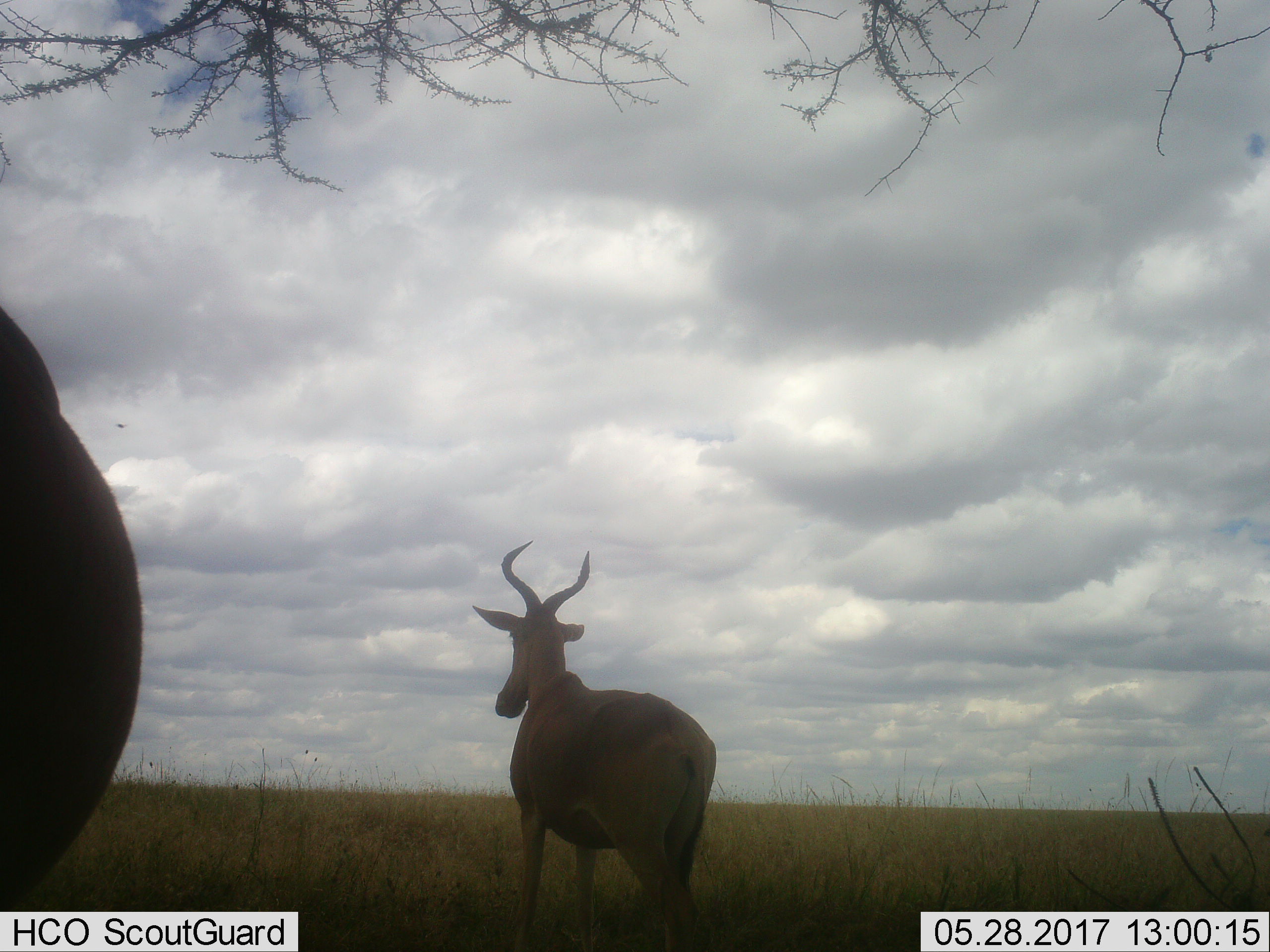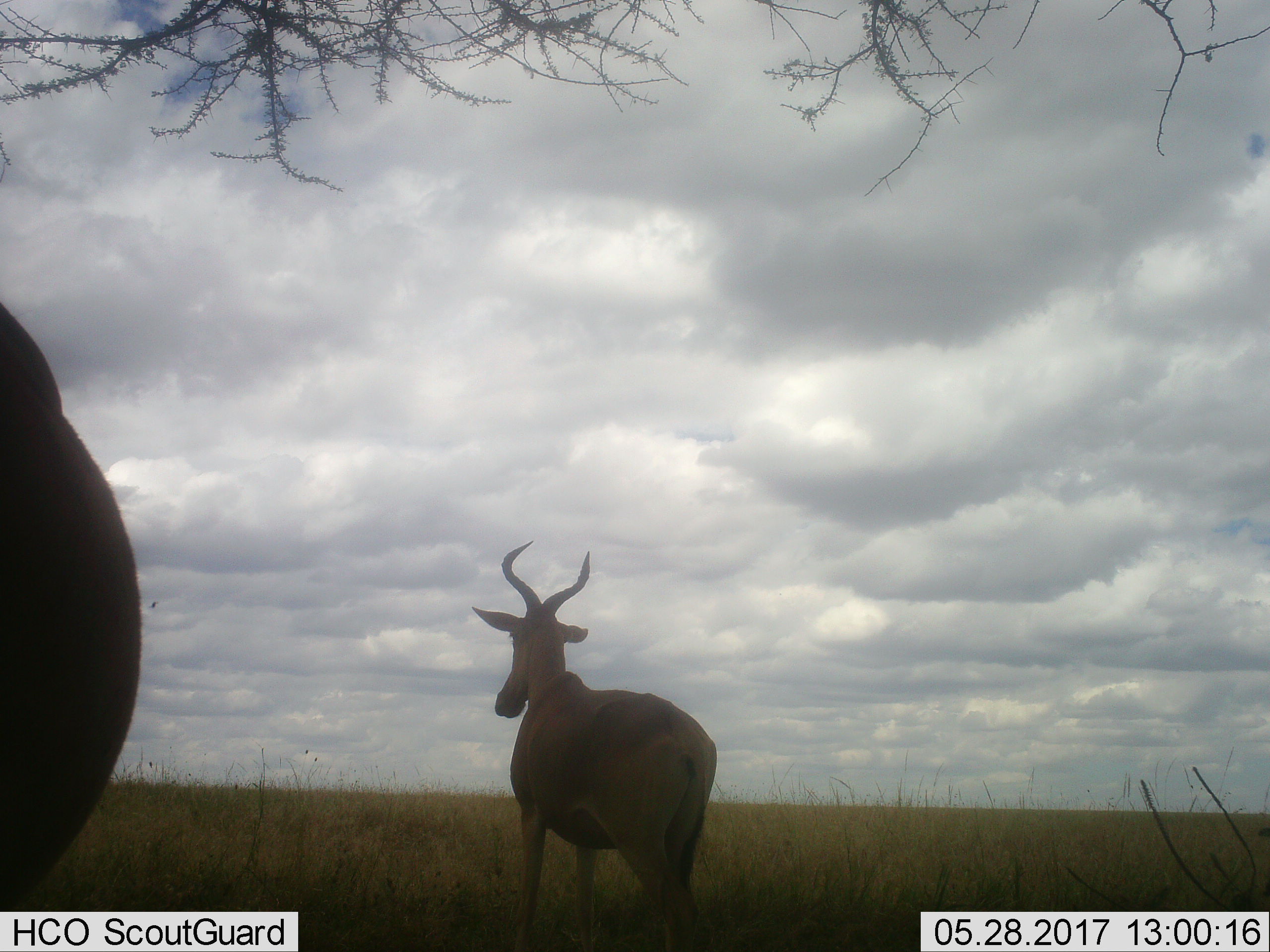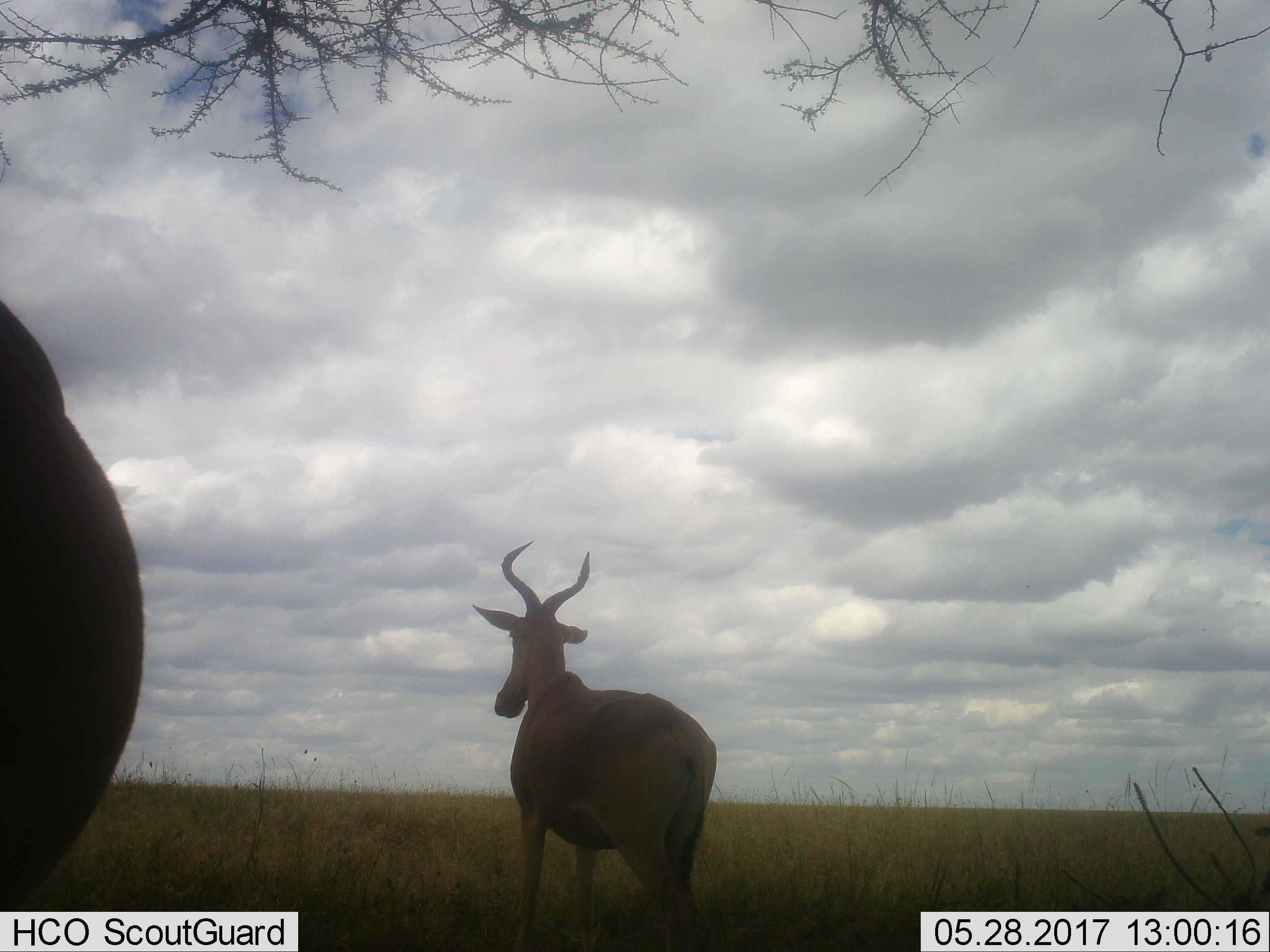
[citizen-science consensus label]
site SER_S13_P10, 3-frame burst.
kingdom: Animalia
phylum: Chordata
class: Mammalia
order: Artiodactyla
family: Bovidae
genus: Alcelaphus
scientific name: Alcelaphus buselaphus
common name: hartebeest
Hartebeest (Alcelaphus buselaphus), count 2. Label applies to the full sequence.